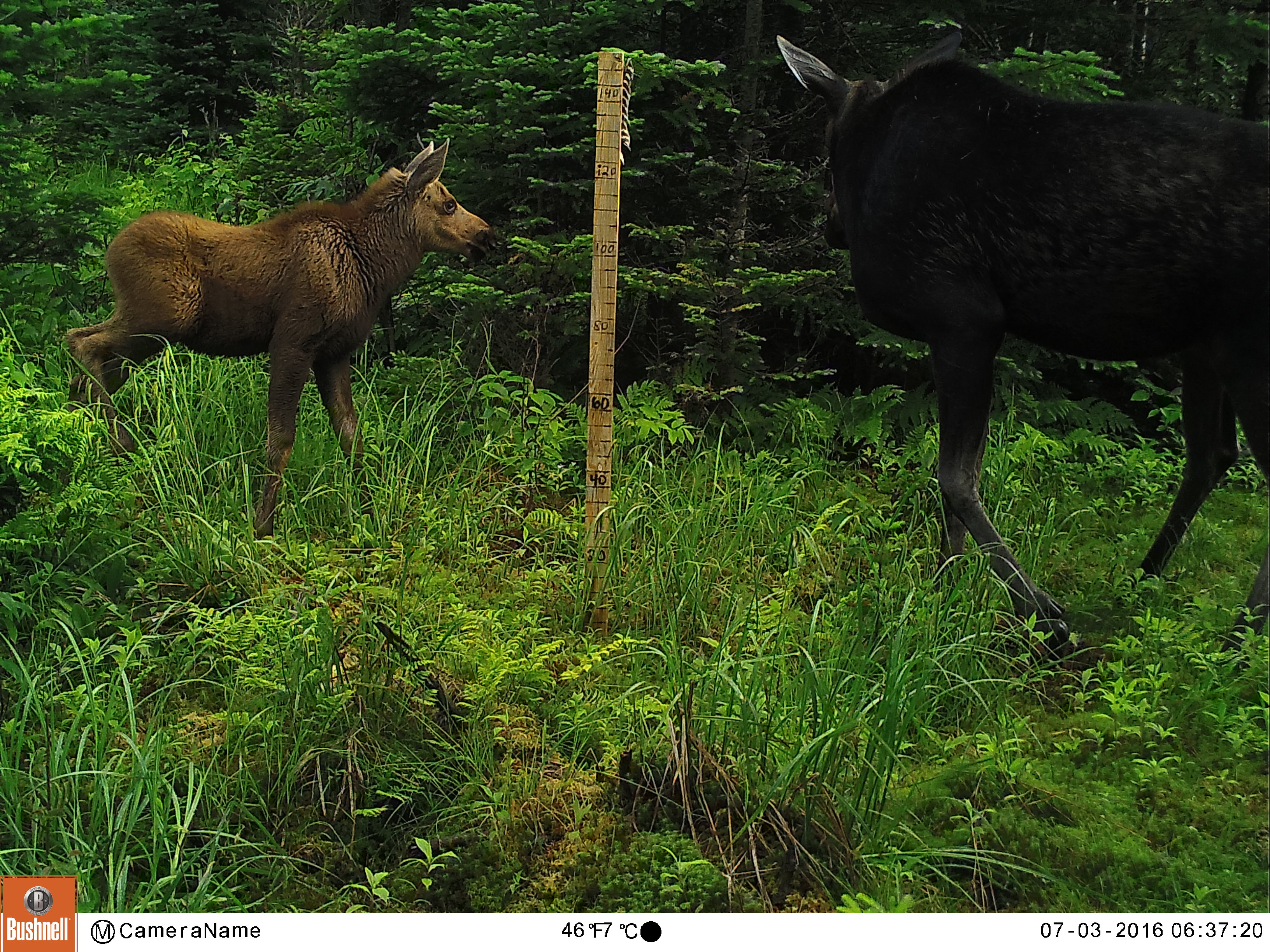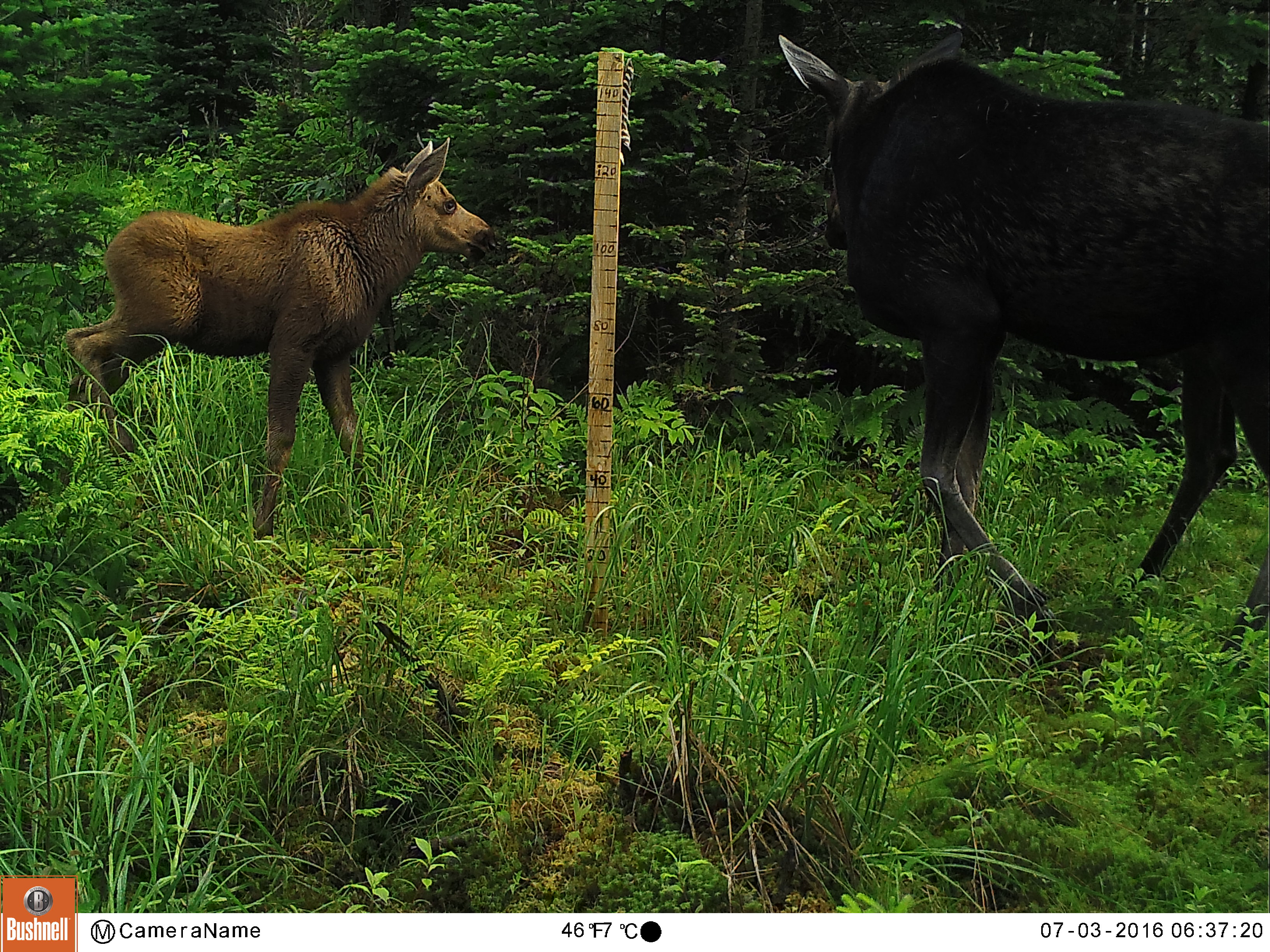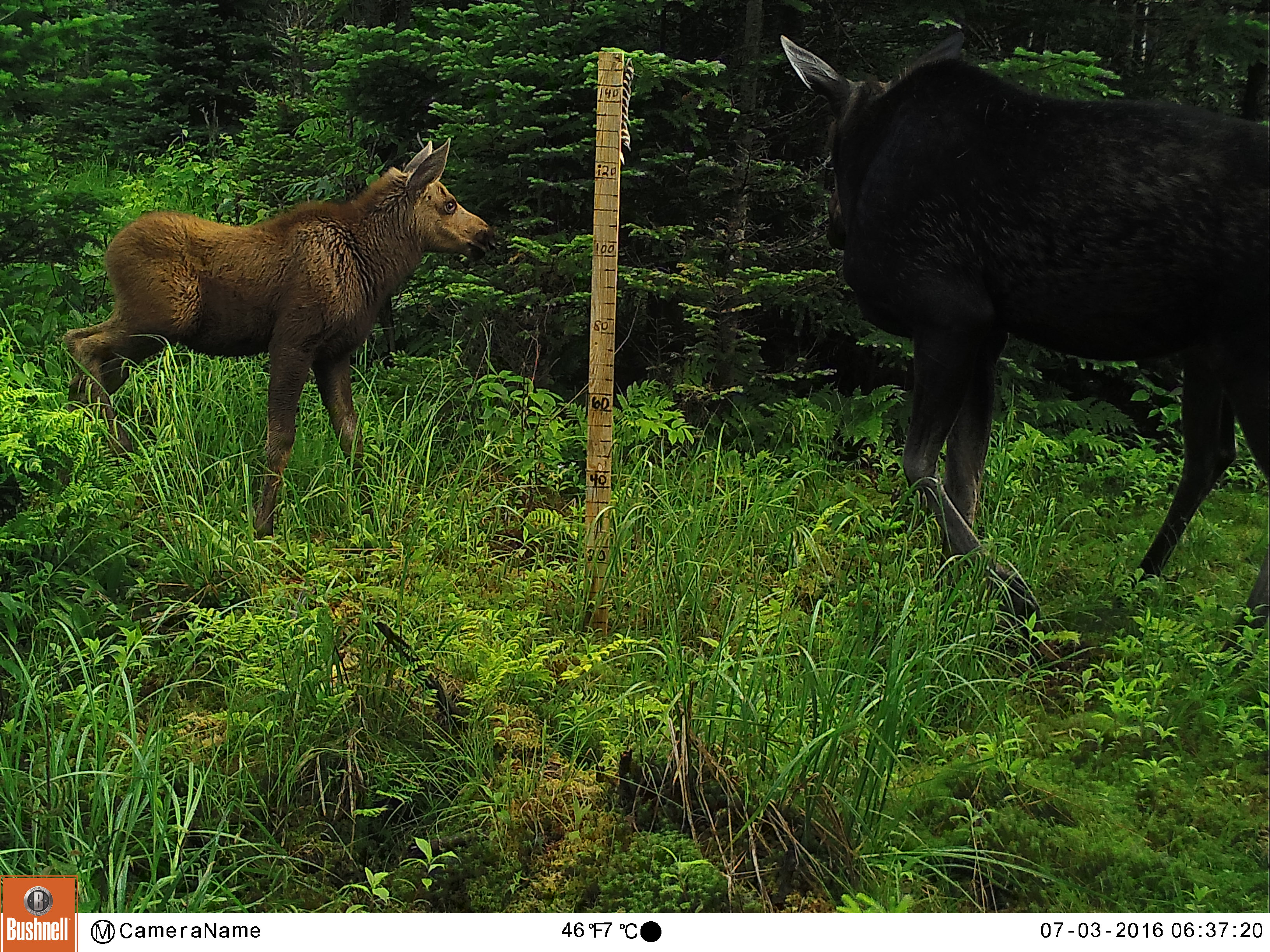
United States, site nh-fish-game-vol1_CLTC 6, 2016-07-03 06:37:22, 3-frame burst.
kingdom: Animalia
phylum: Chordata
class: Mammalia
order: Artiodactyla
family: Cervidae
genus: Alces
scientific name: Alces alces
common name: moose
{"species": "moose (Alces alces)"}